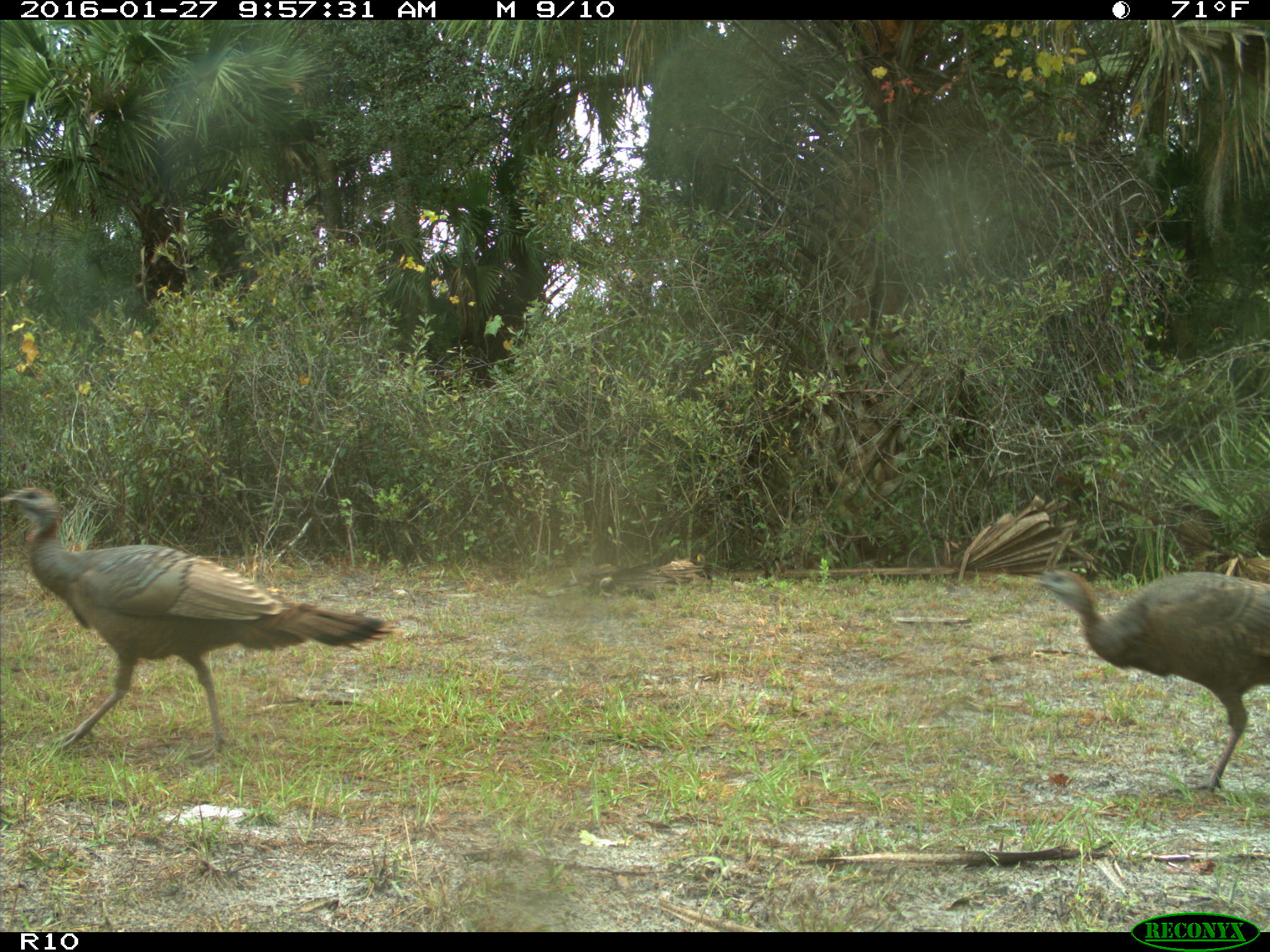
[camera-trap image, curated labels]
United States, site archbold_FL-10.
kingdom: Animalia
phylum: Chordata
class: Aves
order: Galliformes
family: Phasianidae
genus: Meleagris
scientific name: Meleagris gallopavo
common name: wild turkey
Meleagris gallopavo (wild turkey).